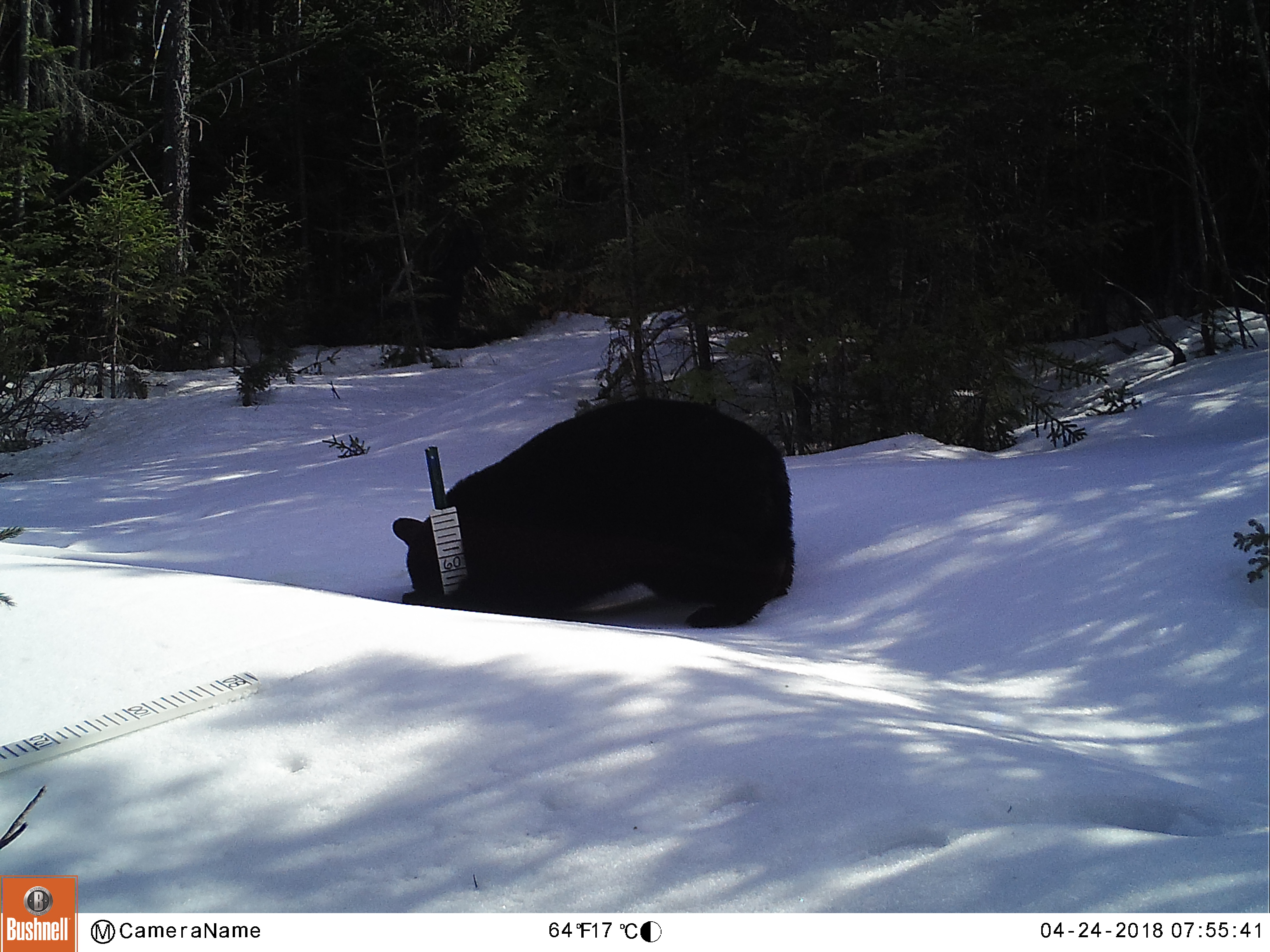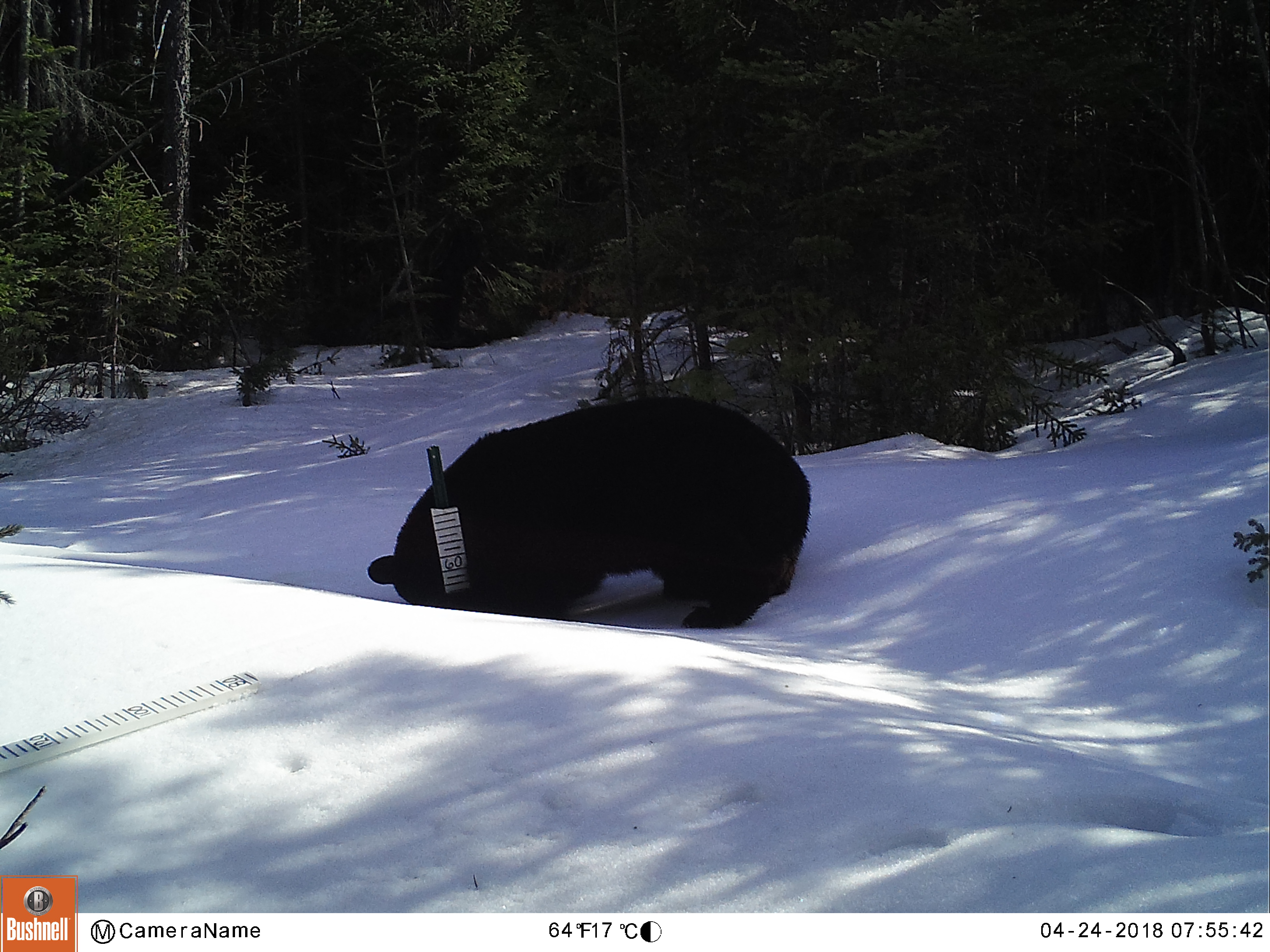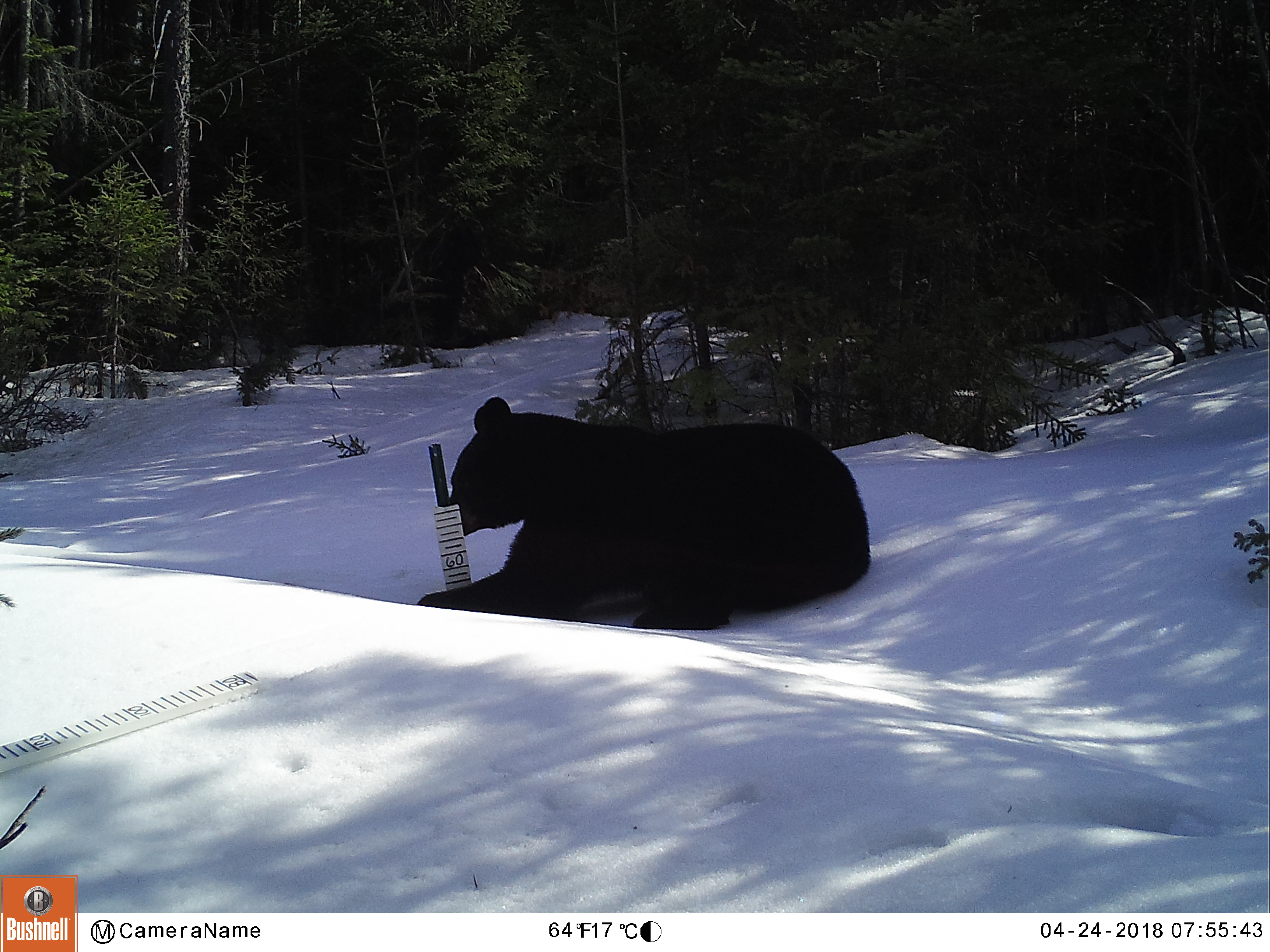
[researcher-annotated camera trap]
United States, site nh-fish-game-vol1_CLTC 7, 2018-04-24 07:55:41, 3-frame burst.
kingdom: Animalia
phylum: Chordata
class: Mammalia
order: Carnivora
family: Ursidae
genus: Ursus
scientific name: Ursus americanus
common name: black bear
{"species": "black bear (Ursus americanus)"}